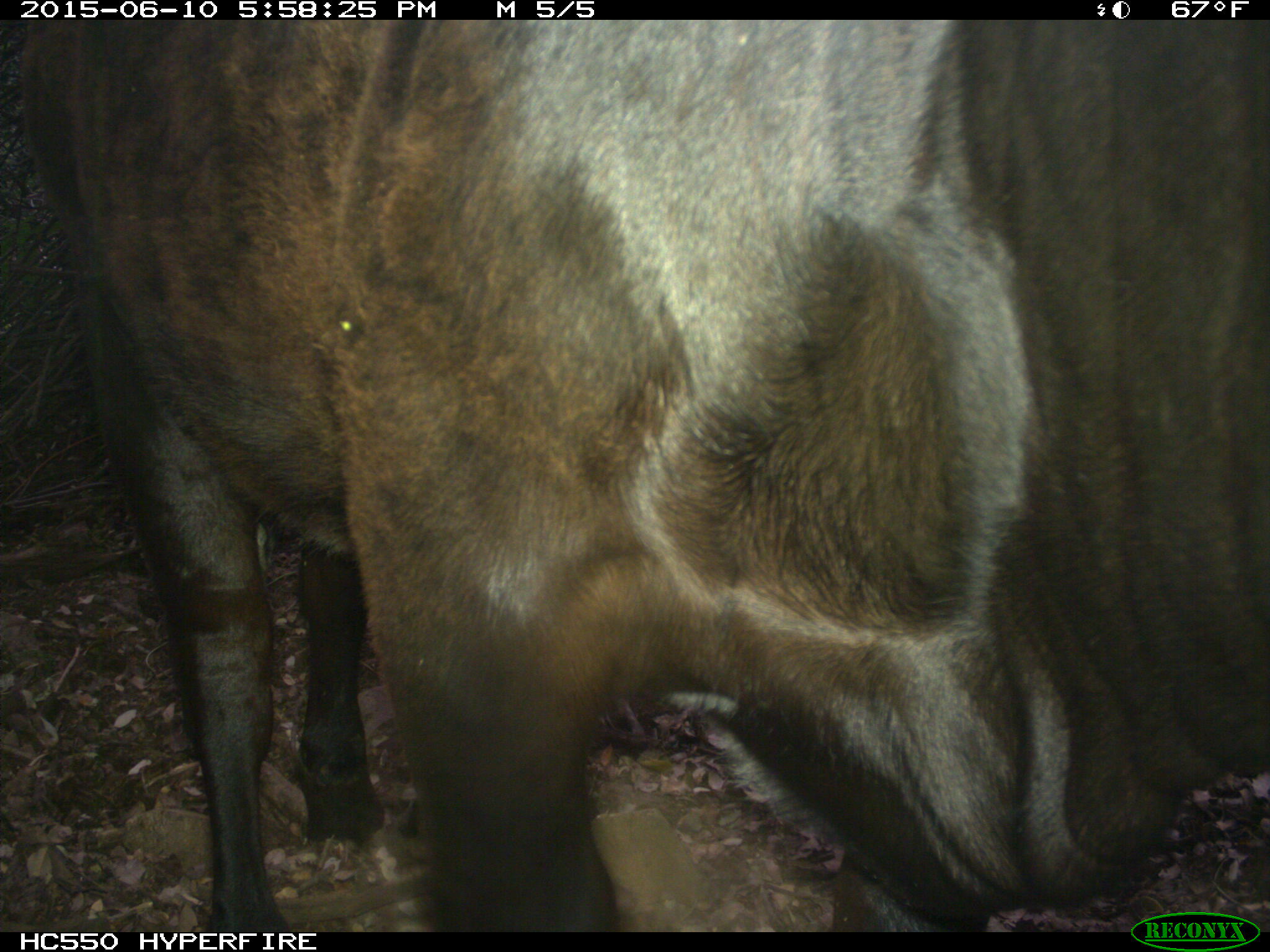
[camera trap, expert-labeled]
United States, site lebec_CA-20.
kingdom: Animalia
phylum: Chordata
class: Mammalia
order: Artiodactyla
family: Bovidae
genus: Bos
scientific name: Bos taurus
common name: domestic cow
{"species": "Bos taurus (domestic cow)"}